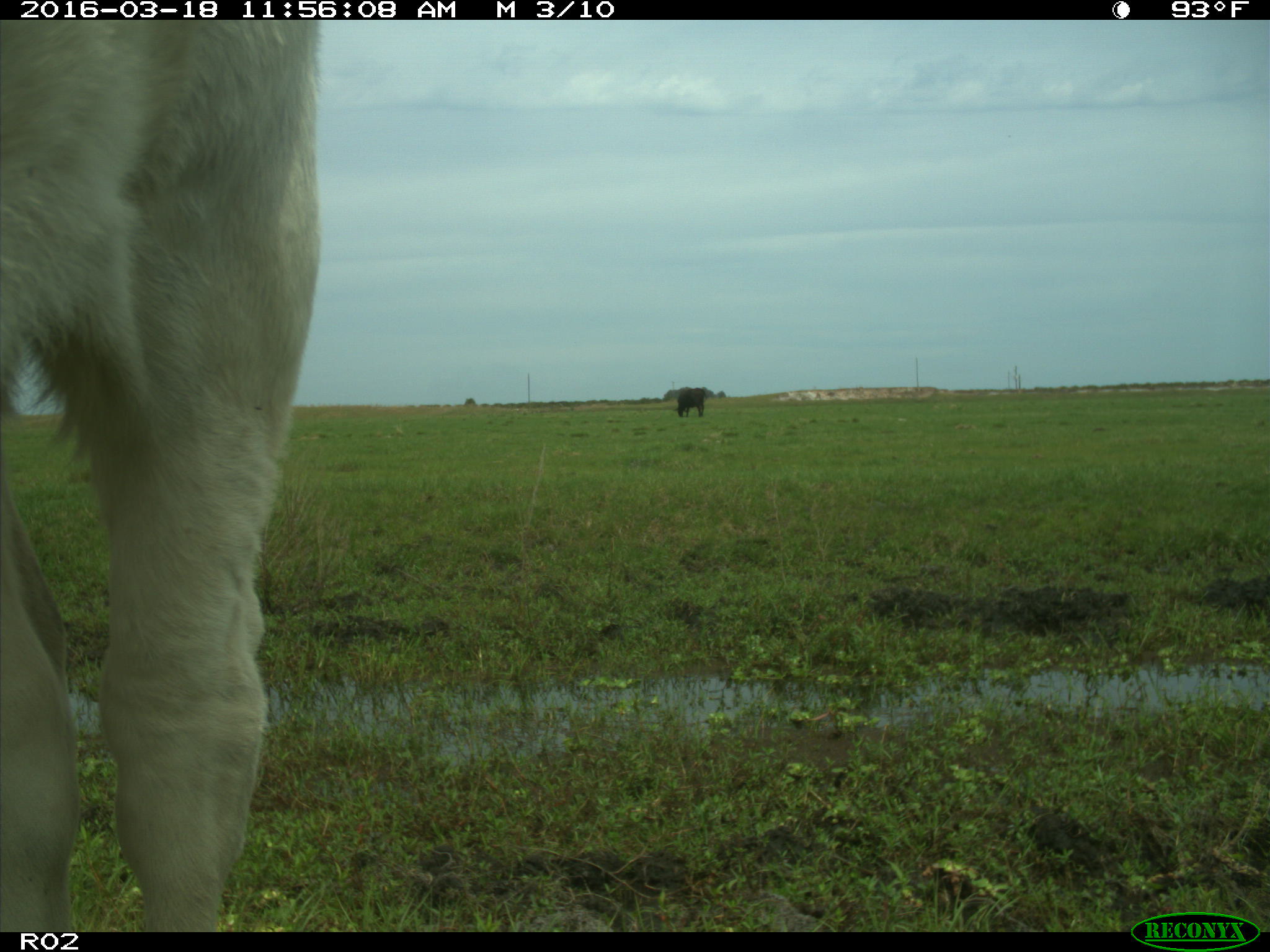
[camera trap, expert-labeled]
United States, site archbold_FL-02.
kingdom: Animalia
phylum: Chordata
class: Mammalia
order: Artiodactyla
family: Bovidae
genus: Bos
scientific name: Bos taurus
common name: domestic cow